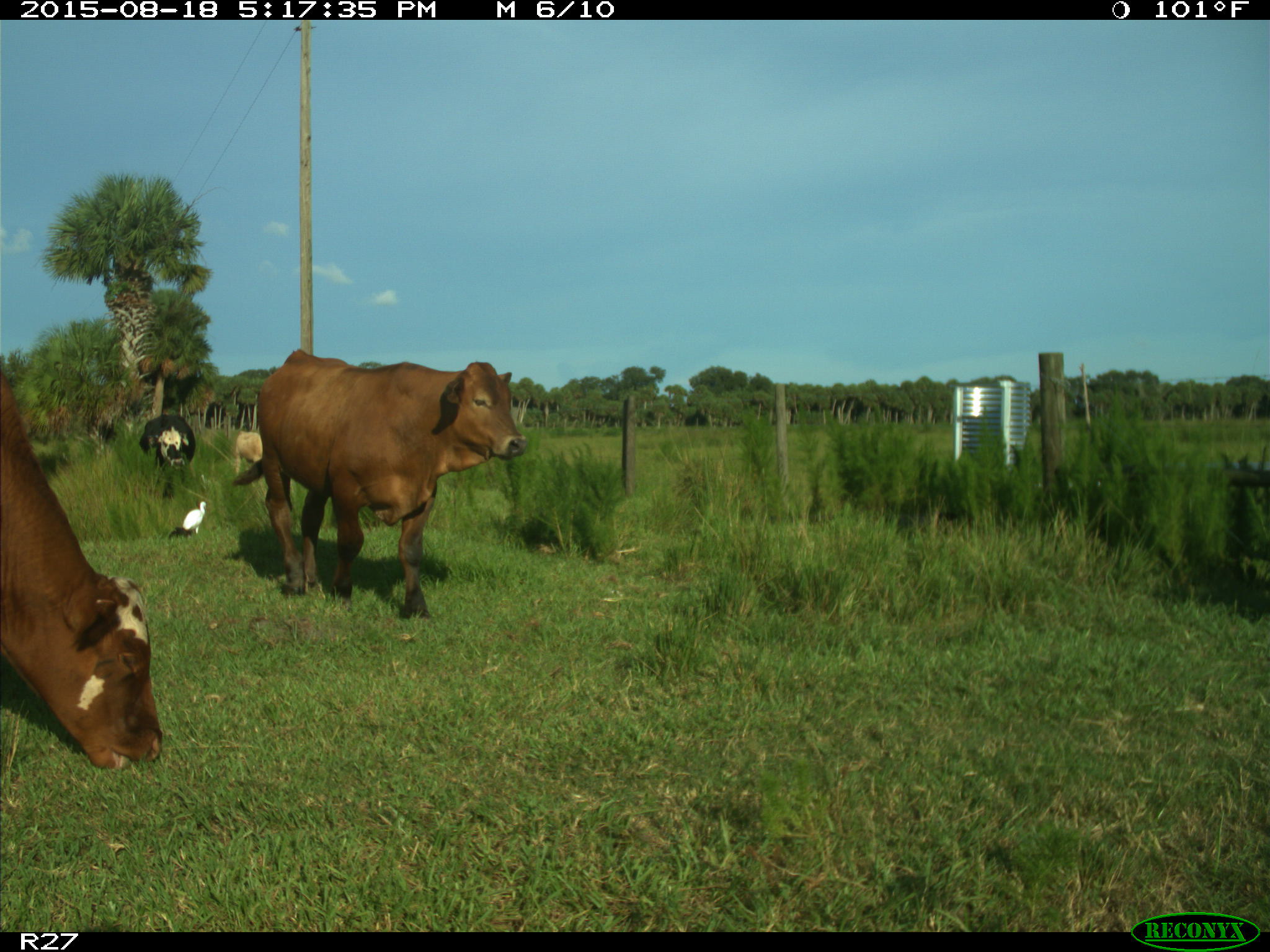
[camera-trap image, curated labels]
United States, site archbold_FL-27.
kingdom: Animalia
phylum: Chordata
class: Mammalia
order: Artiodactyla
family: Bovidae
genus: Bos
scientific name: Bos taurus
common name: domestic cow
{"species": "Bos taurus (domestic cow)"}